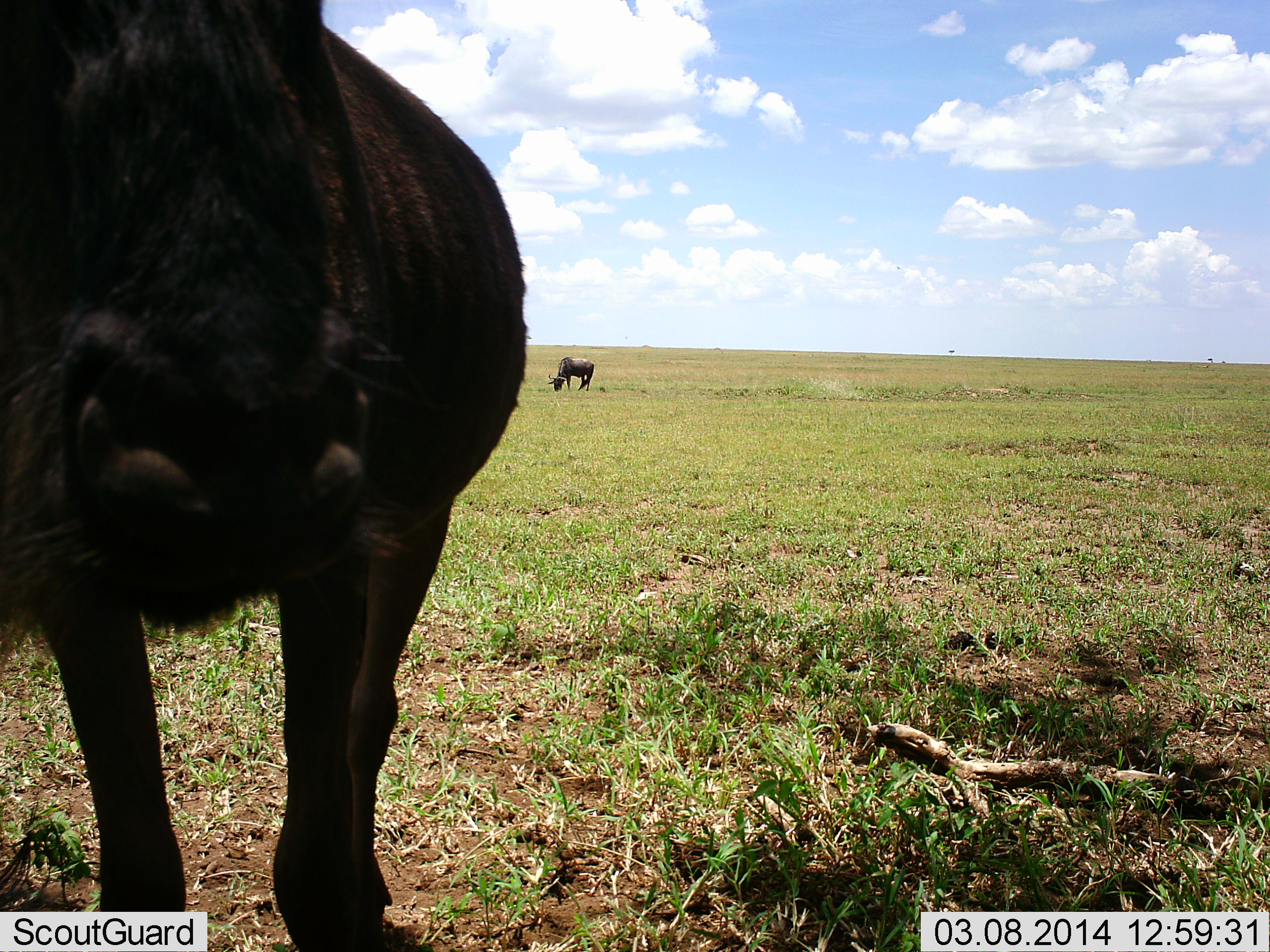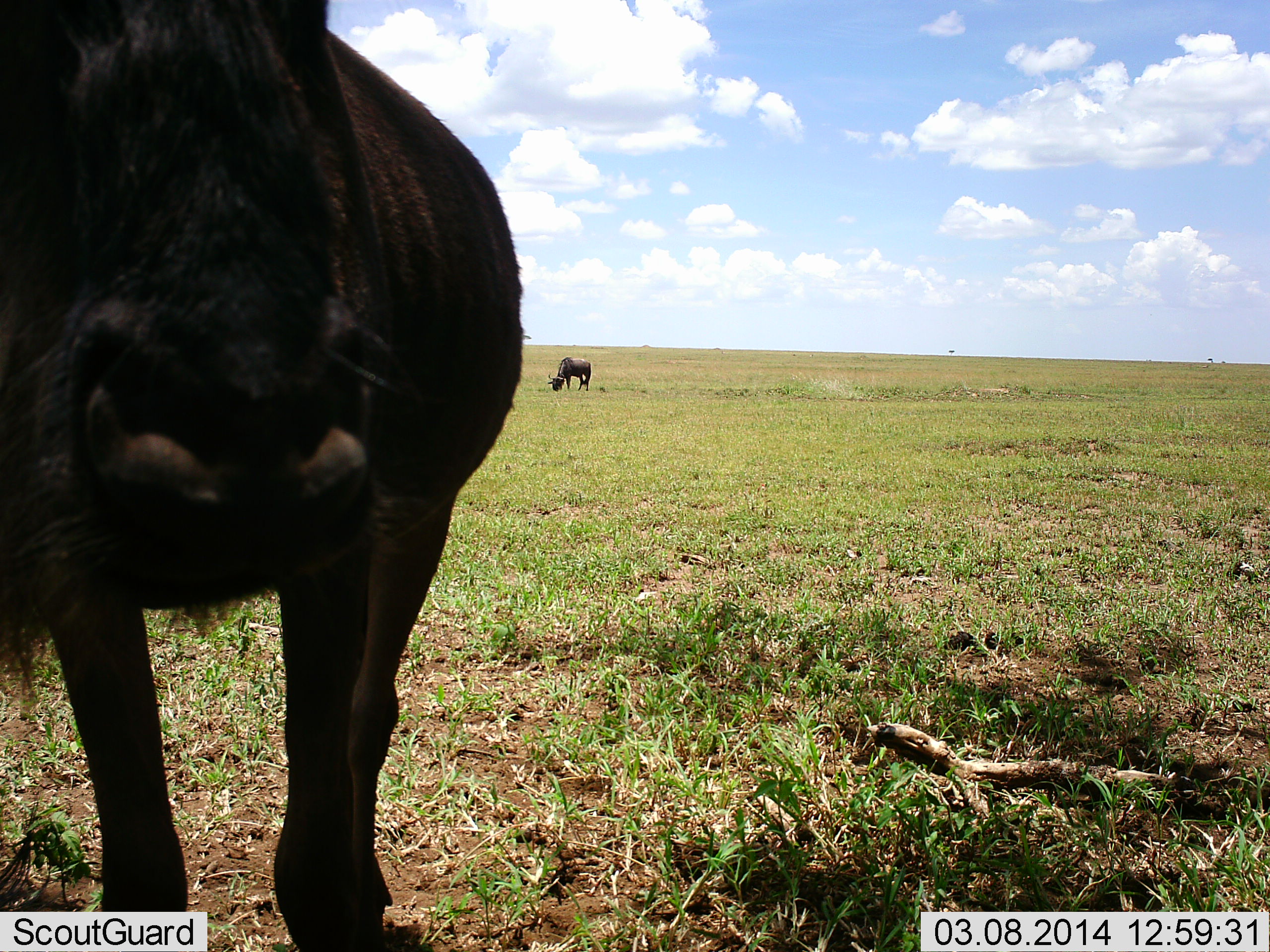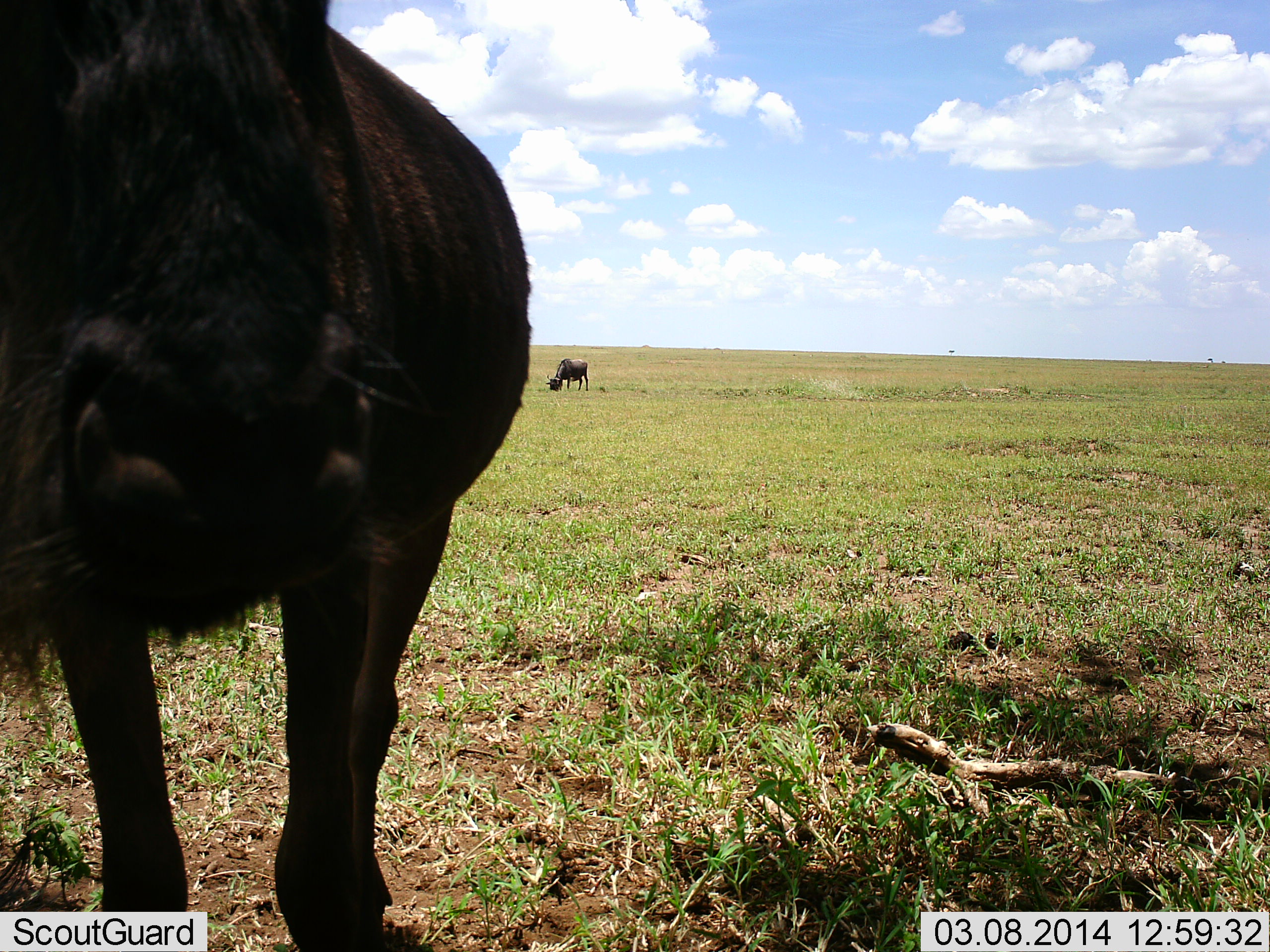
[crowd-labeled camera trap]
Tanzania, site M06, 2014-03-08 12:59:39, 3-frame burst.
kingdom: Animalia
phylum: Chordata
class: Mammalia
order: Artiodactyla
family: Bovidae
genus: Connochaetes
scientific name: Connochaetes taurinus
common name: blue wildebeest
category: wildebeest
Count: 2.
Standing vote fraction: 90%.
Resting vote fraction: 0%.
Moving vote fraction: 0%.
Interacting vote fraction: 0%.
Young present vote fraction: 0%.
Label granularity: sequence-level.